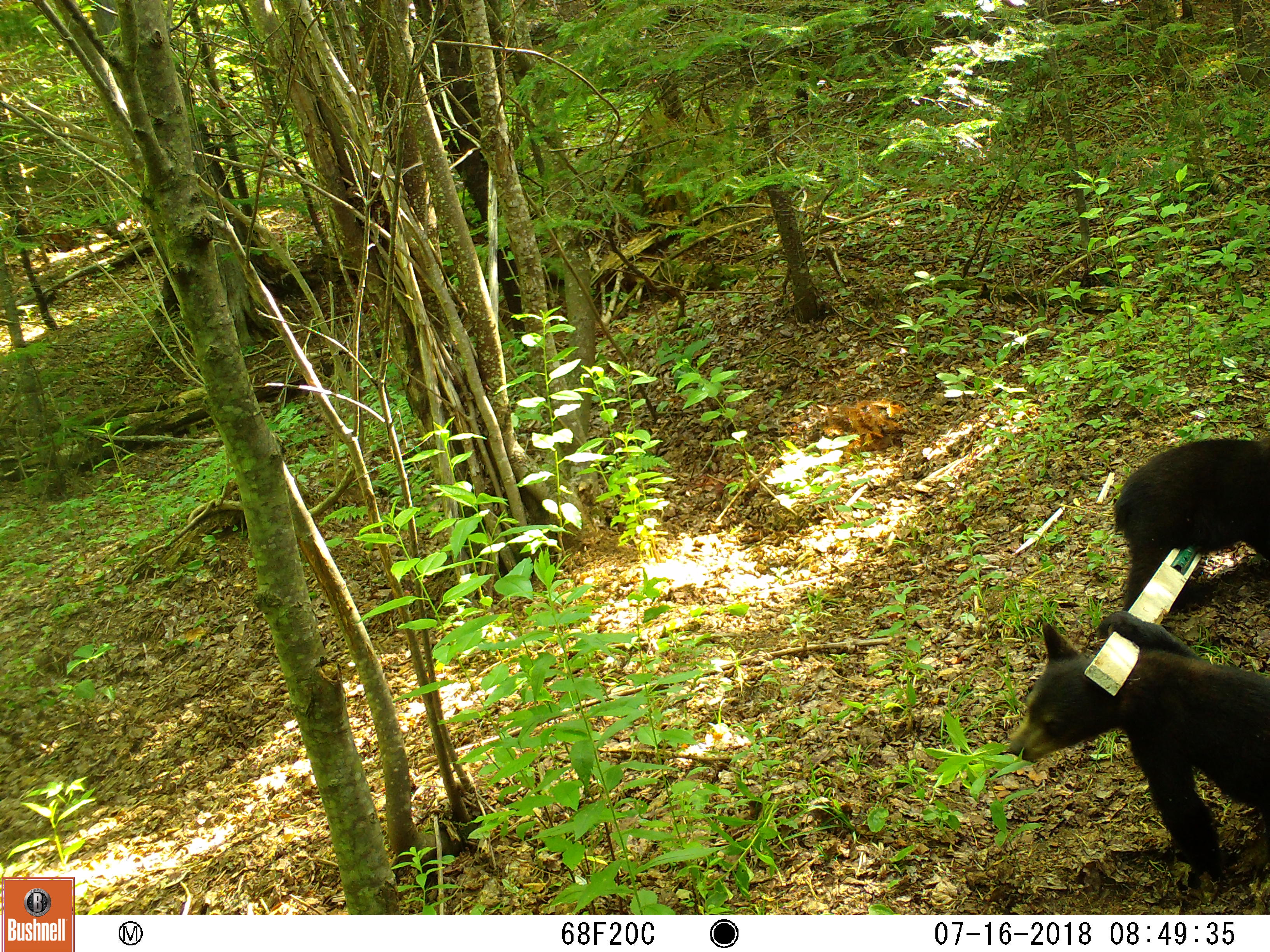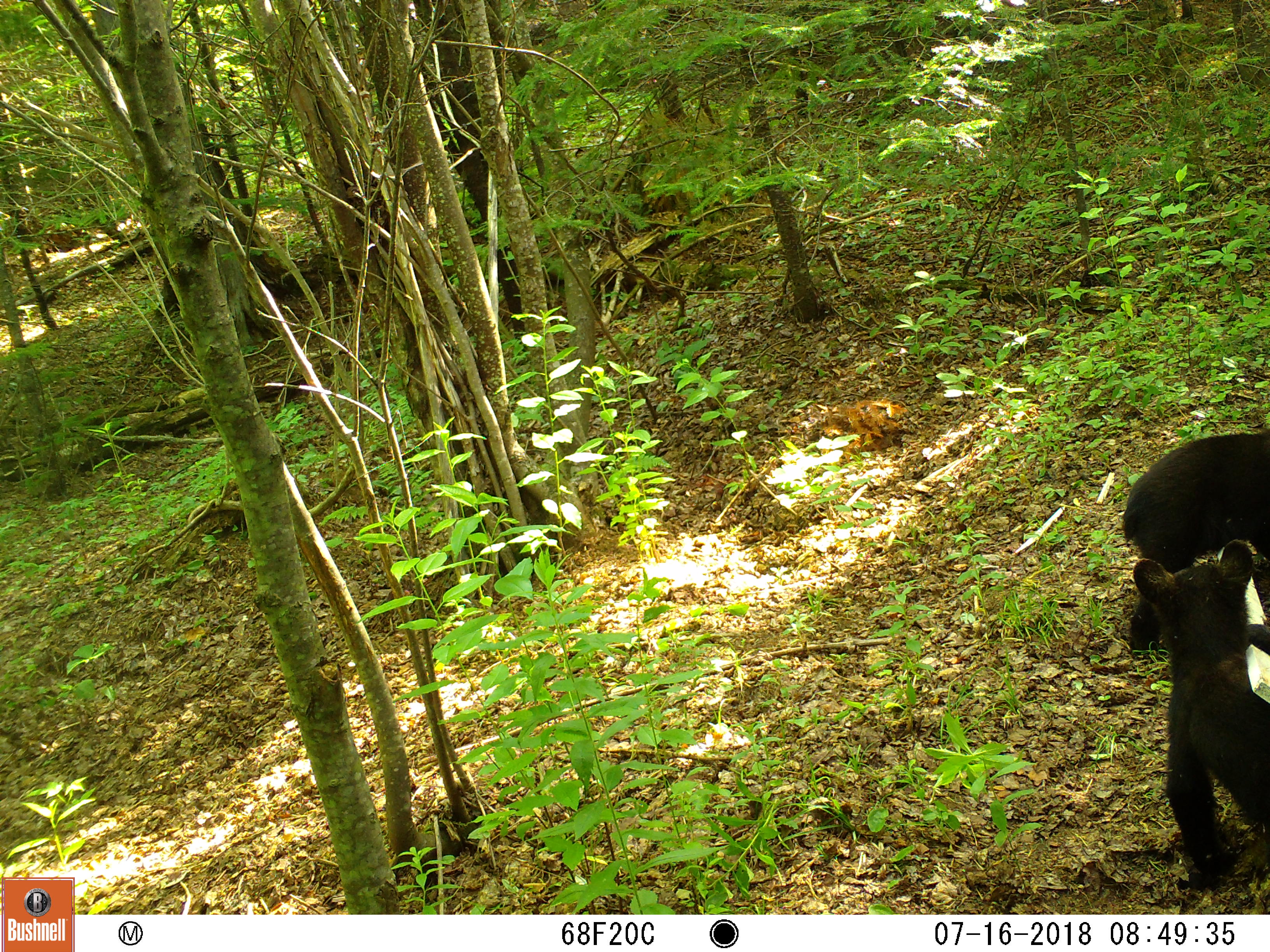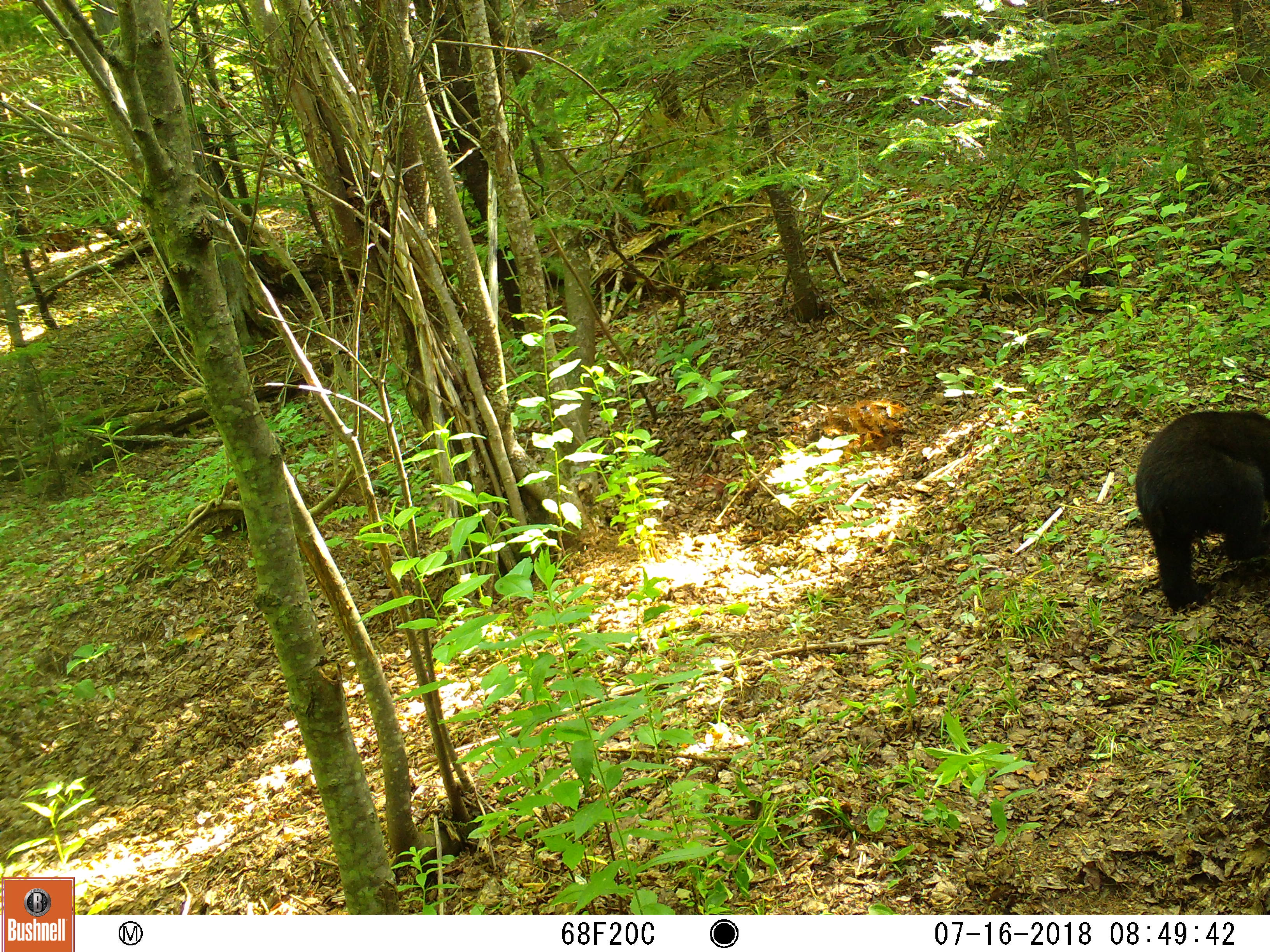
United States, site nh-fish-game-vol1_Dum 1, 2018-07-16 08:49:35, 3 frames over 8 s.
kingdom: Animalia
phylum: Chordata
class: Mammalia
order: Carnivora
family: Ursidae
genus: Ursus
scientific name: Ursus americanus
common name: black bear